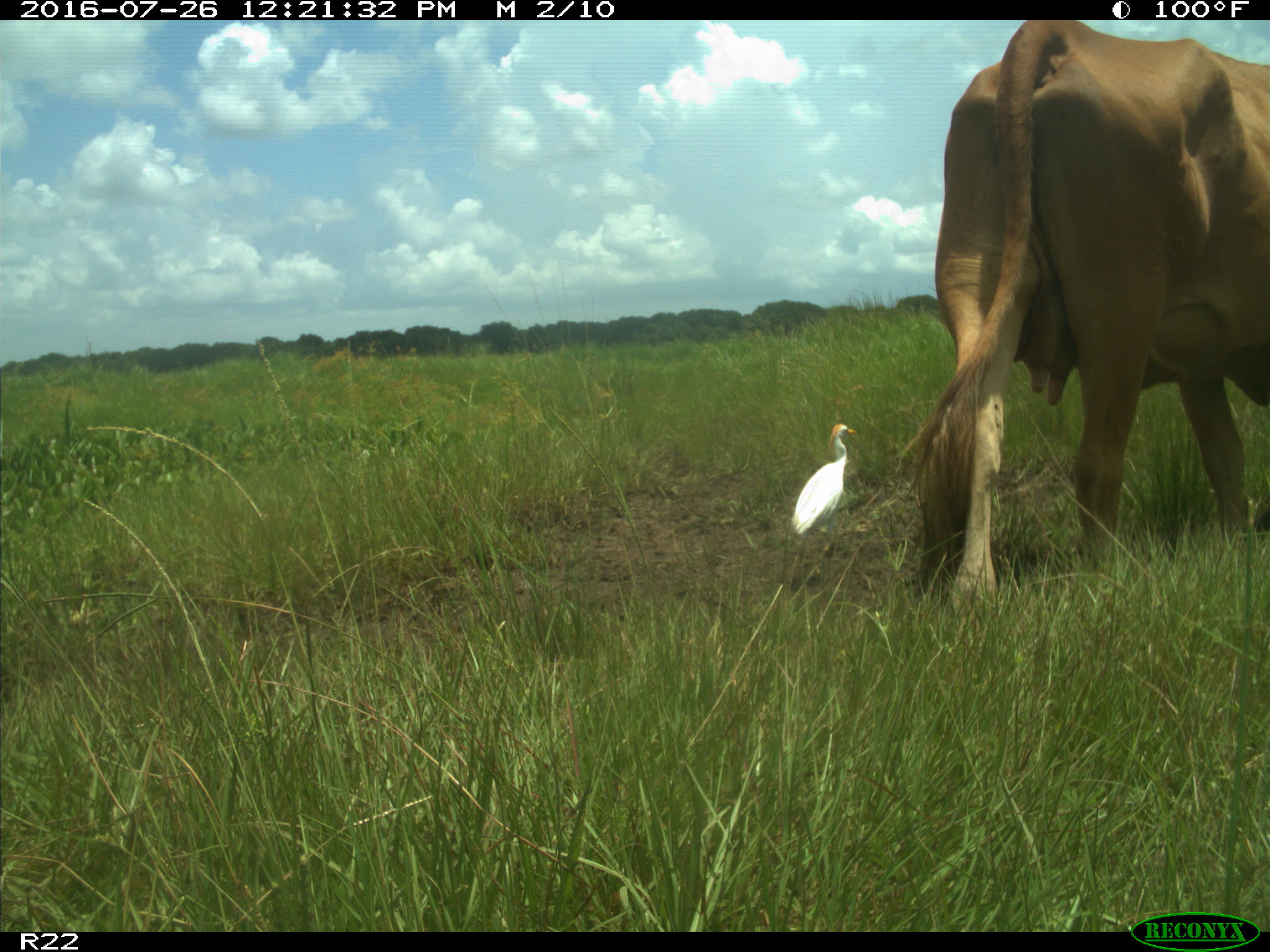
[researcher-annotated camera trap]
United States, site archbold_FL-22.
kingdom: Animalia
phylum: Chordata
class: Mammalia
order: Artiodactyla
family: Bovidae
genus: Bos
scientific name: Bos taurus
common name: domestic cow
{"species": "Bos taurus (domestic cow)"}